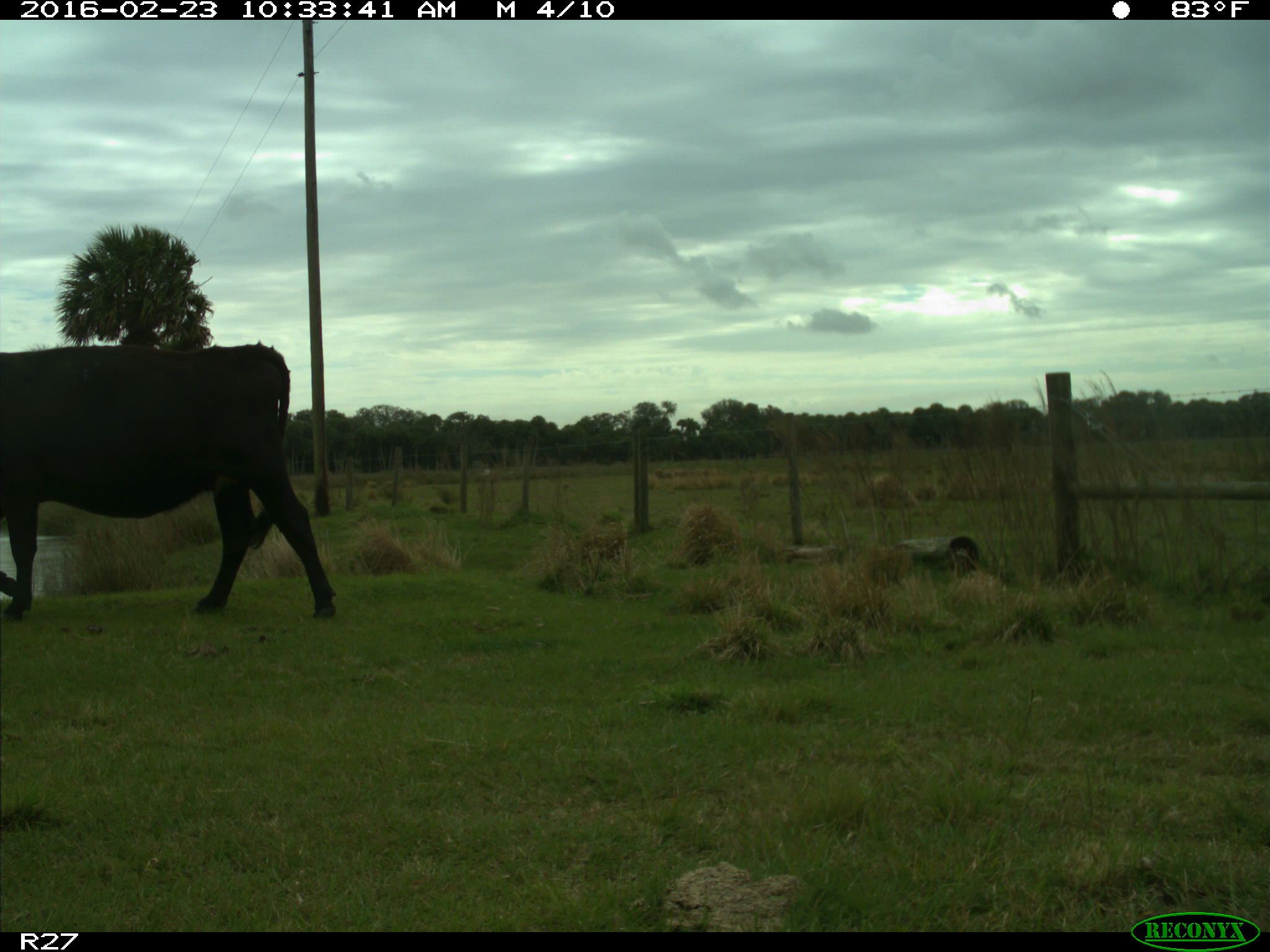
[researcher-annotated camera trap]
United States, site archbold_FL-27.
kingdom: Animalia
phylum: Chordata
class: Mammalia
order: Artiodactyla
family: Bovidae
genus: Bos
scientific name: Bos taurus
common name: domestic cow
Bos taurus (domestic cow).